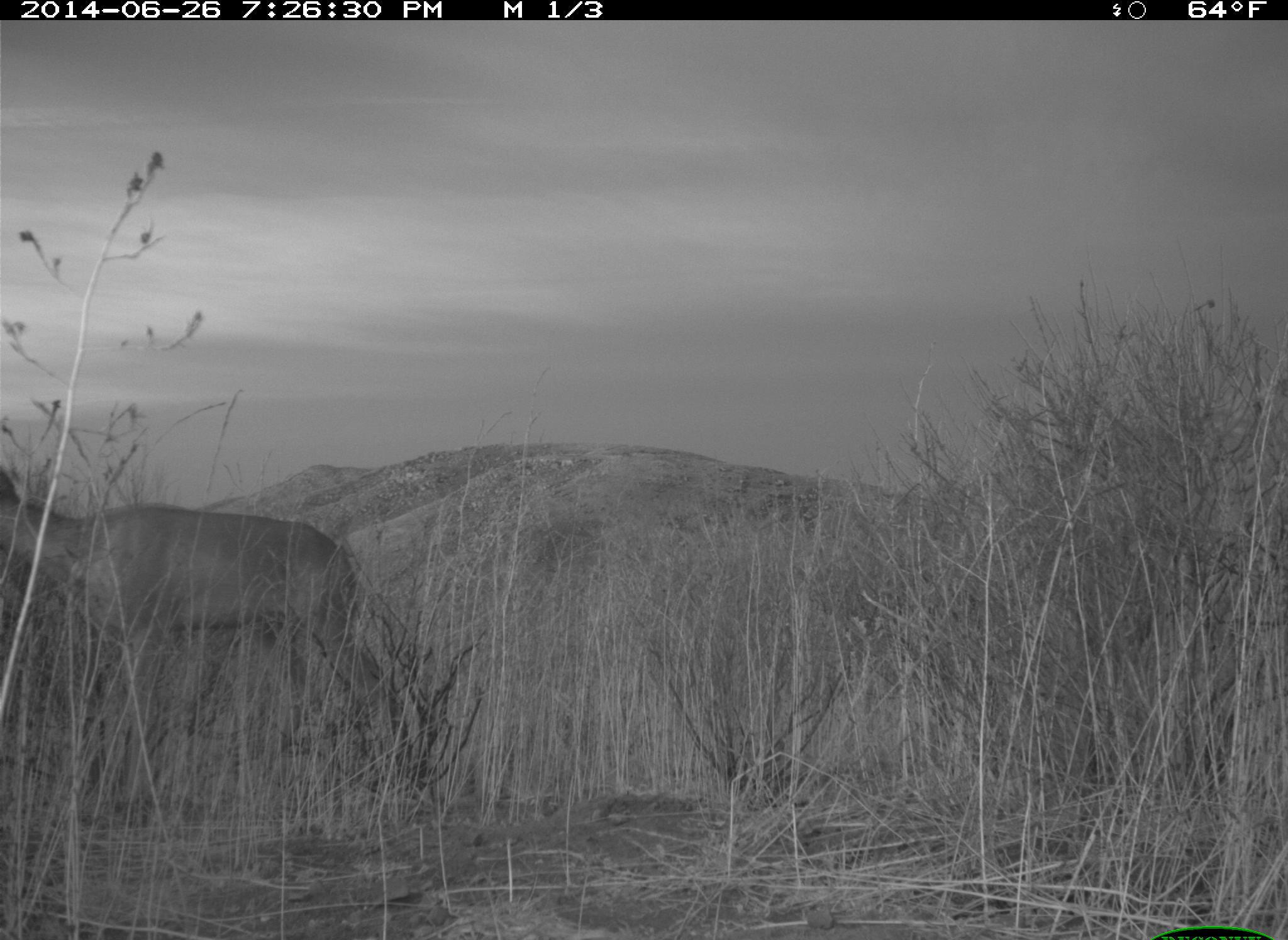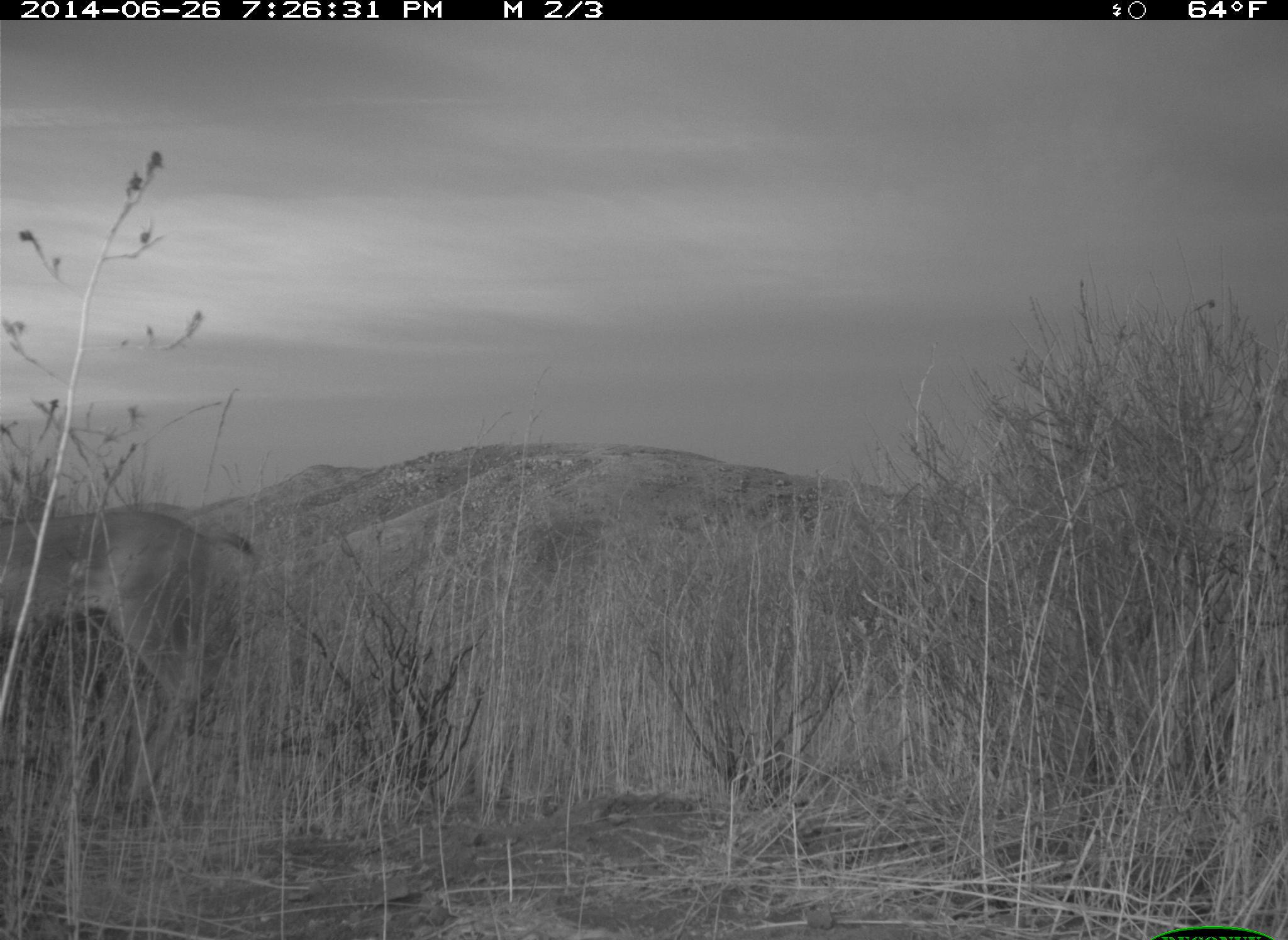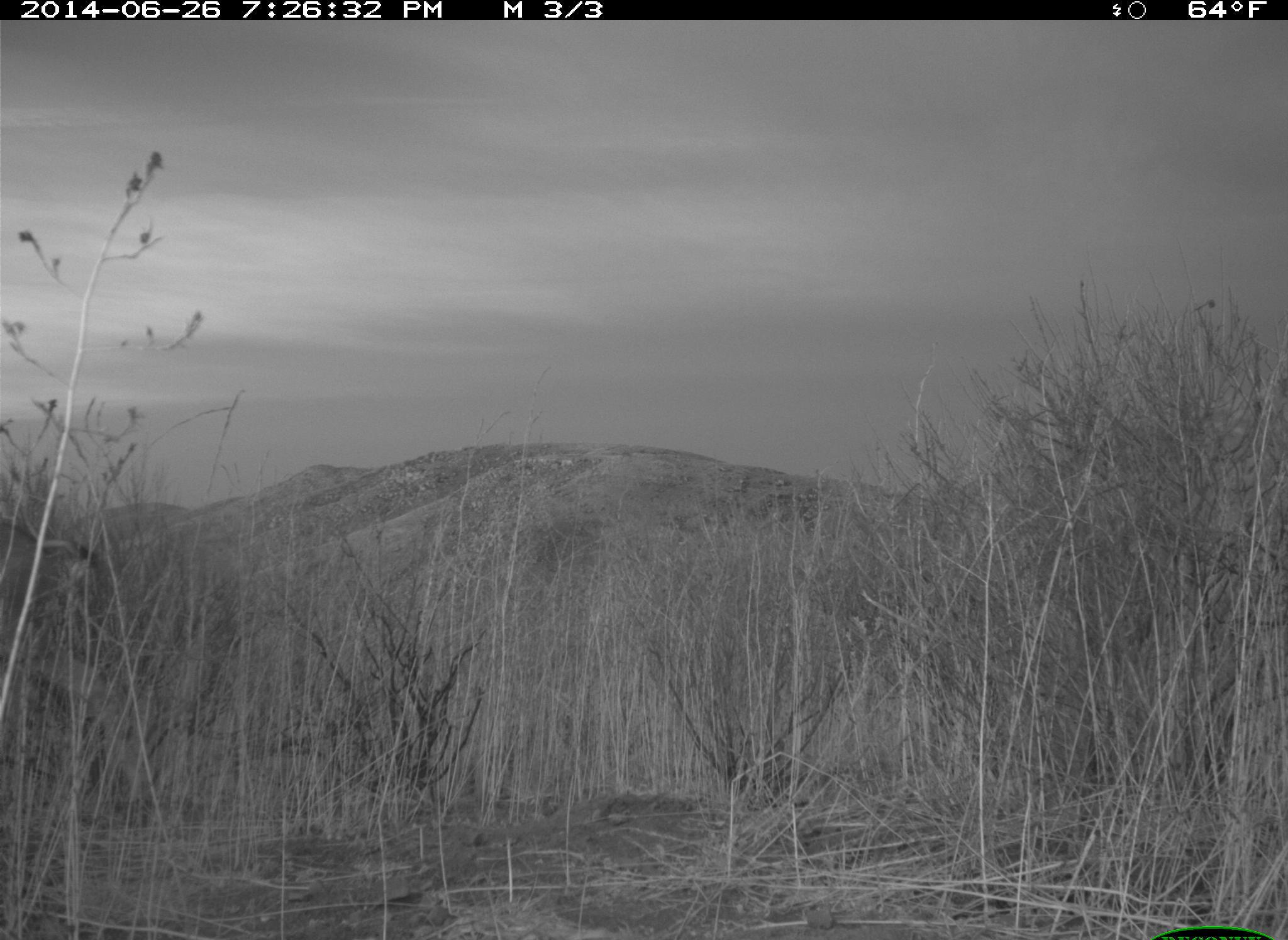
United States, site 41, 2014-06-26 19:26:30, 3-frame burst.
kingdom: Animalia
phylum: Chordata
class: Mammalia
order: Artiodactyla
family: Cervidae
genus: Odocoileus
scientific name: Odocoileus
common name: deer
Deer (Odocoileus).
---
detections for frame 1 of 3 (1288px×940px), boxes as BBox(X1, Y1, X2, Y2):
deer: BBox(0, 480, 410, 842)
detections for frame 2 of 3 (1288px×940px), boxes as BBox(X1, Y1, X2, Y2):
deer: BBox(0, 506, 258, 817)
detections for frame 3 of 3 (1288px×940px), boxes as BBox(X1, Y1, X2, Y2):
deer: BBox(2, 511, 143, 815)